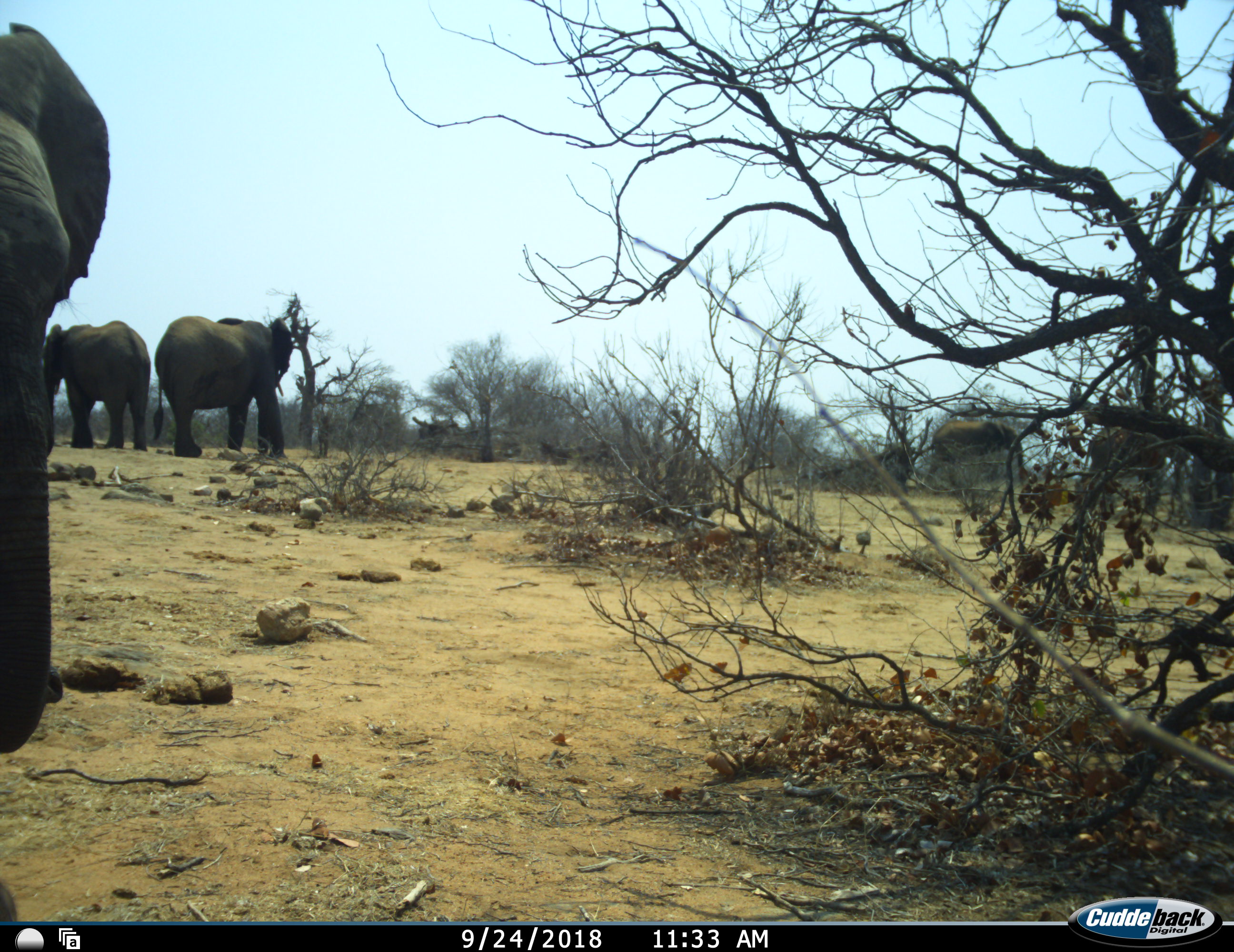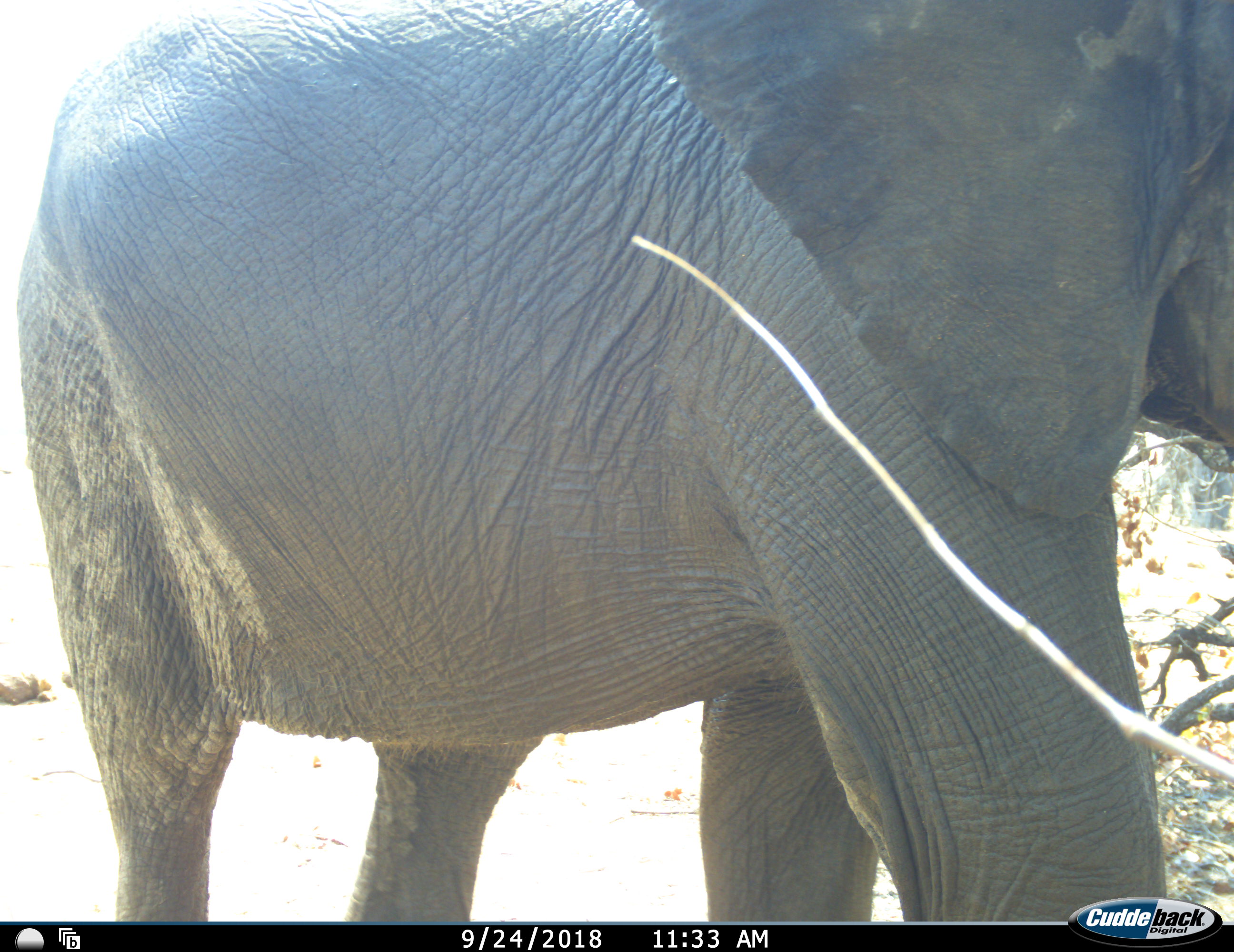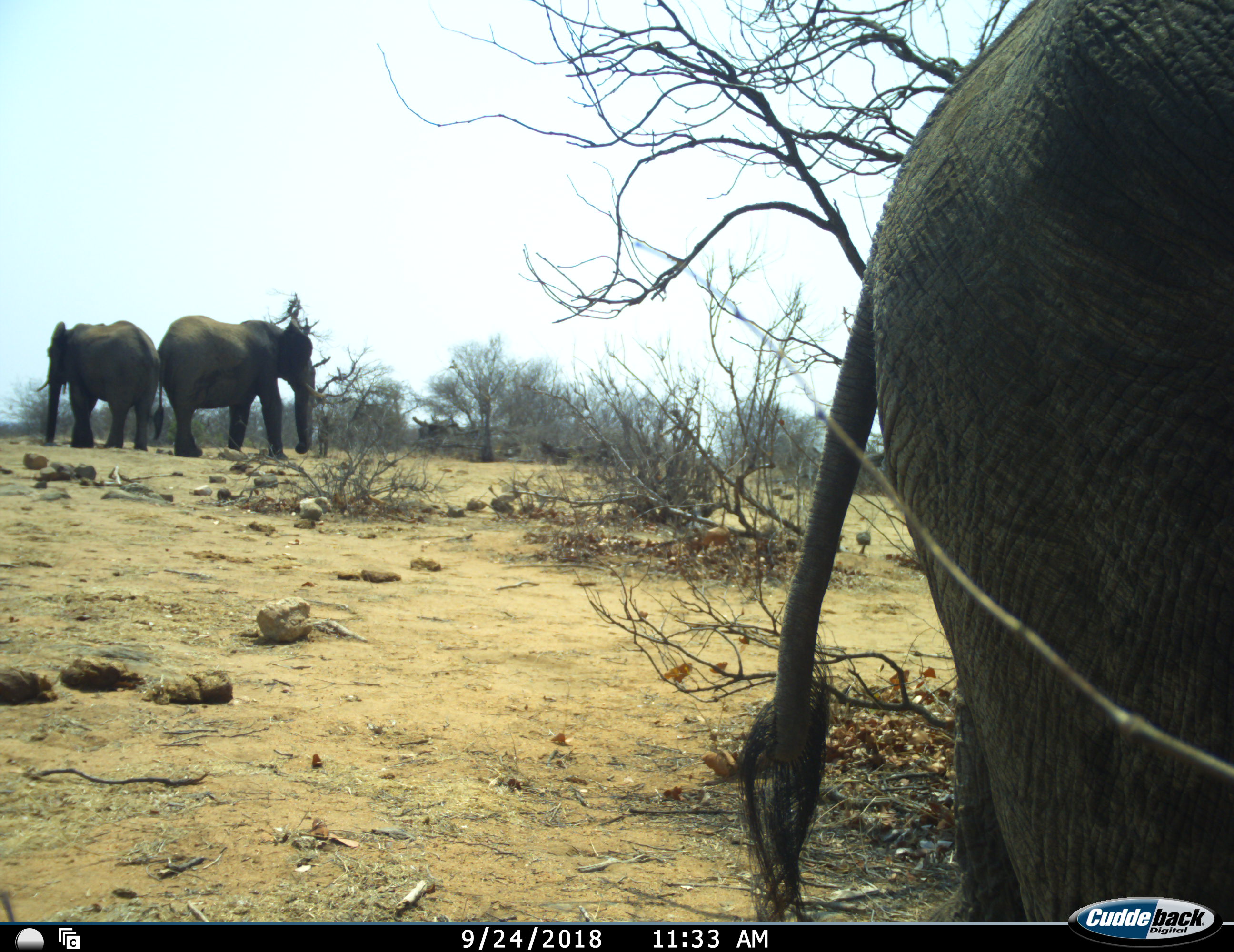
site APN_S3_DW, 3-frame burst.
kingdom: Animalia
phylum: Chordata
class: Mammalia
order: Proboscidea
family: Elephantidae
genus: Loxodonta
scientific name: Loxodonta africana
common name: african bush elephant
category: elephant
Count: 5.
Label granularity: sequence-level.